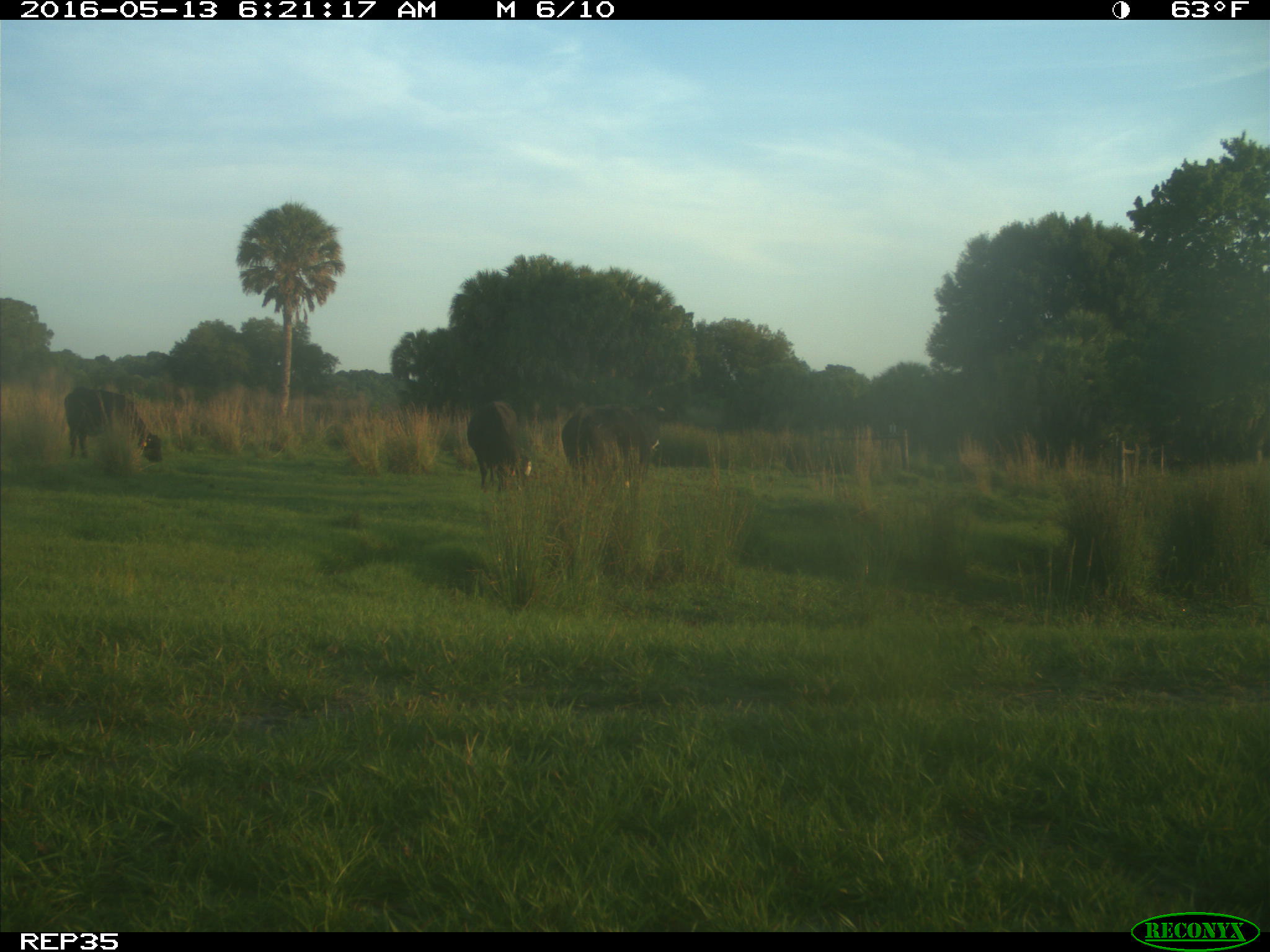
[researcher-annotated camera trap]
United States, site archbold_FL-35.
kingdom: Animalia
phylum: Chordata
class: Mammalia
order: Artiodactyla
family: Bovidae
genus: Bos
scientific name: Bos taurus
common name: domestic cow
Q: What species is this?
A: Bos taurus (domestic cow).